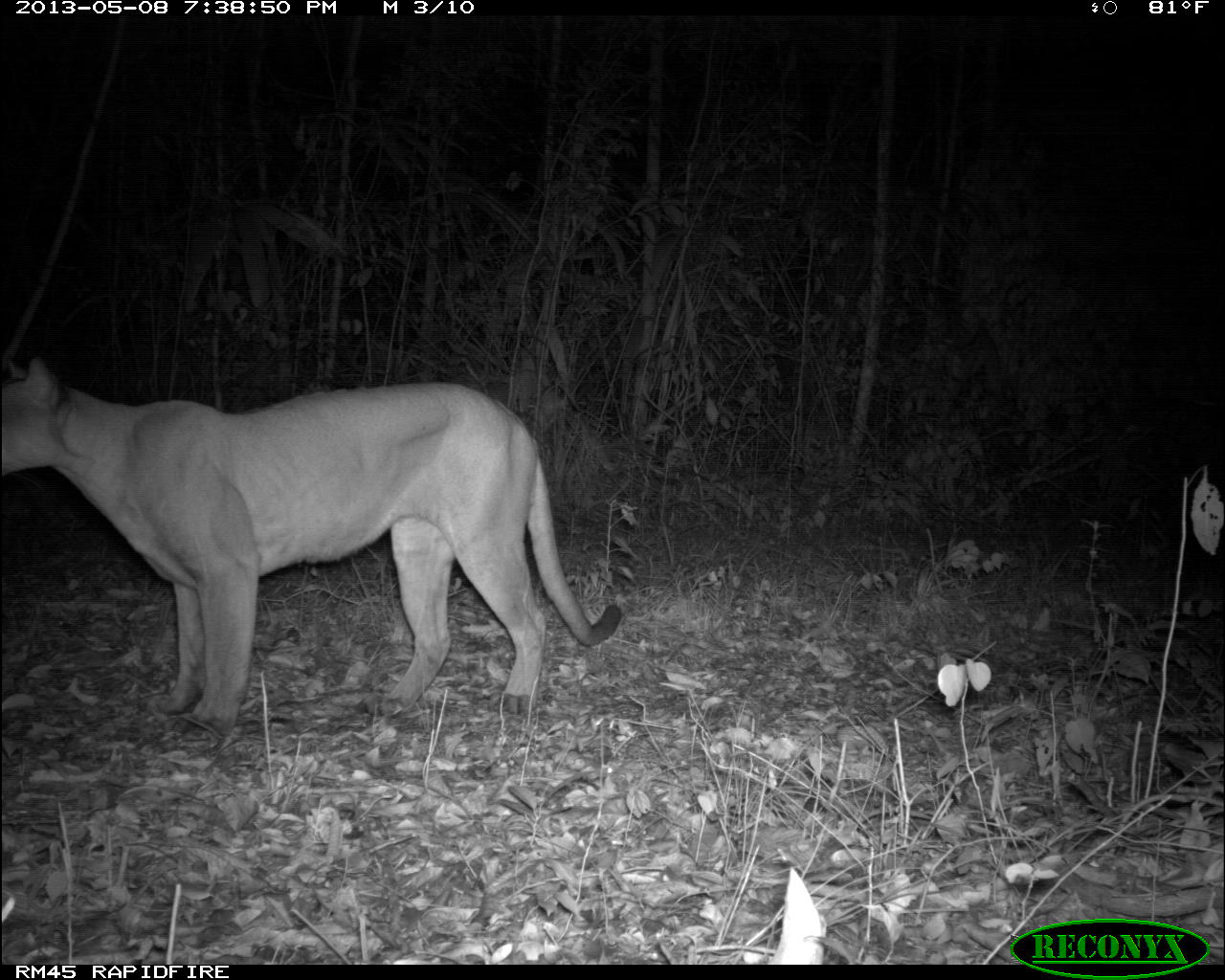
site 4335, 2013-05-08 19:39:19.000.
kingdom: Animalia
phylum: Chordata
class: Mammalia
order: Carnivora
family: Felidae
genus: Puma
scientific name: Puma concolor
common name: mountain lion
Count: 1.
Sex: male.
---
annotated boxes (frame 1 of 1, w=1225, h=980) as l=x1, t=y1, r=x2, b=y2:
puma concolor: l=2, t=353, r=623, b=752